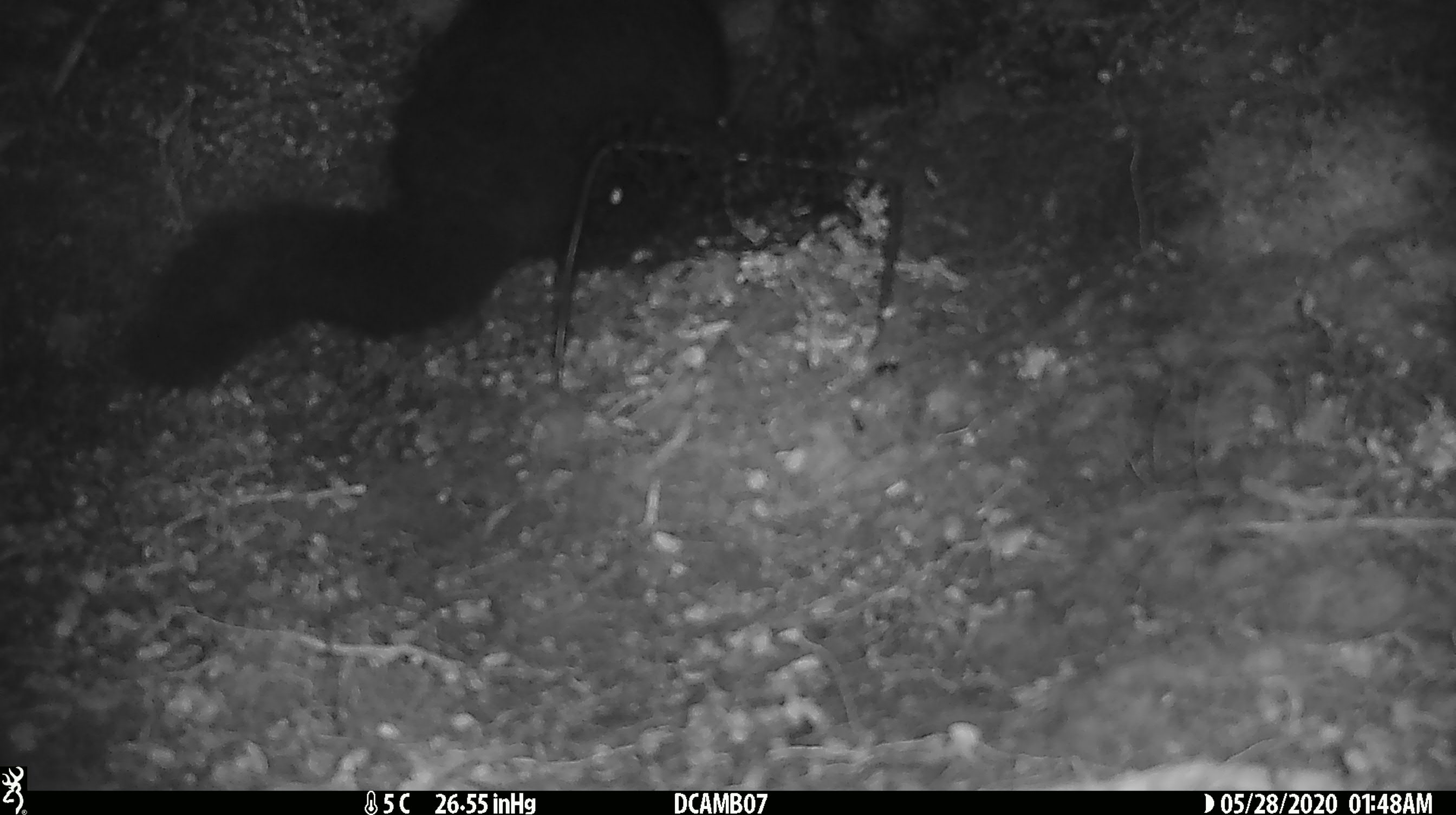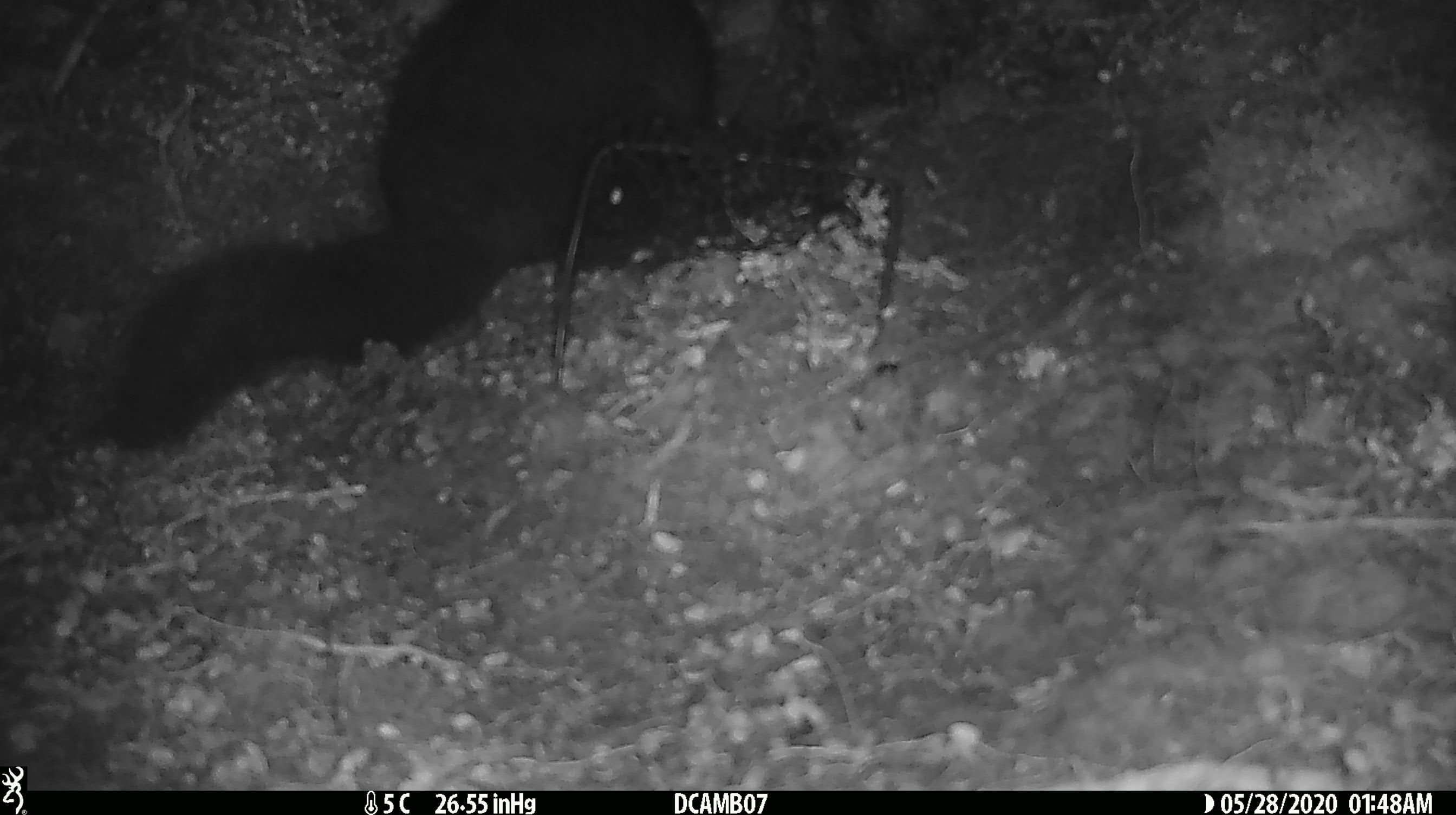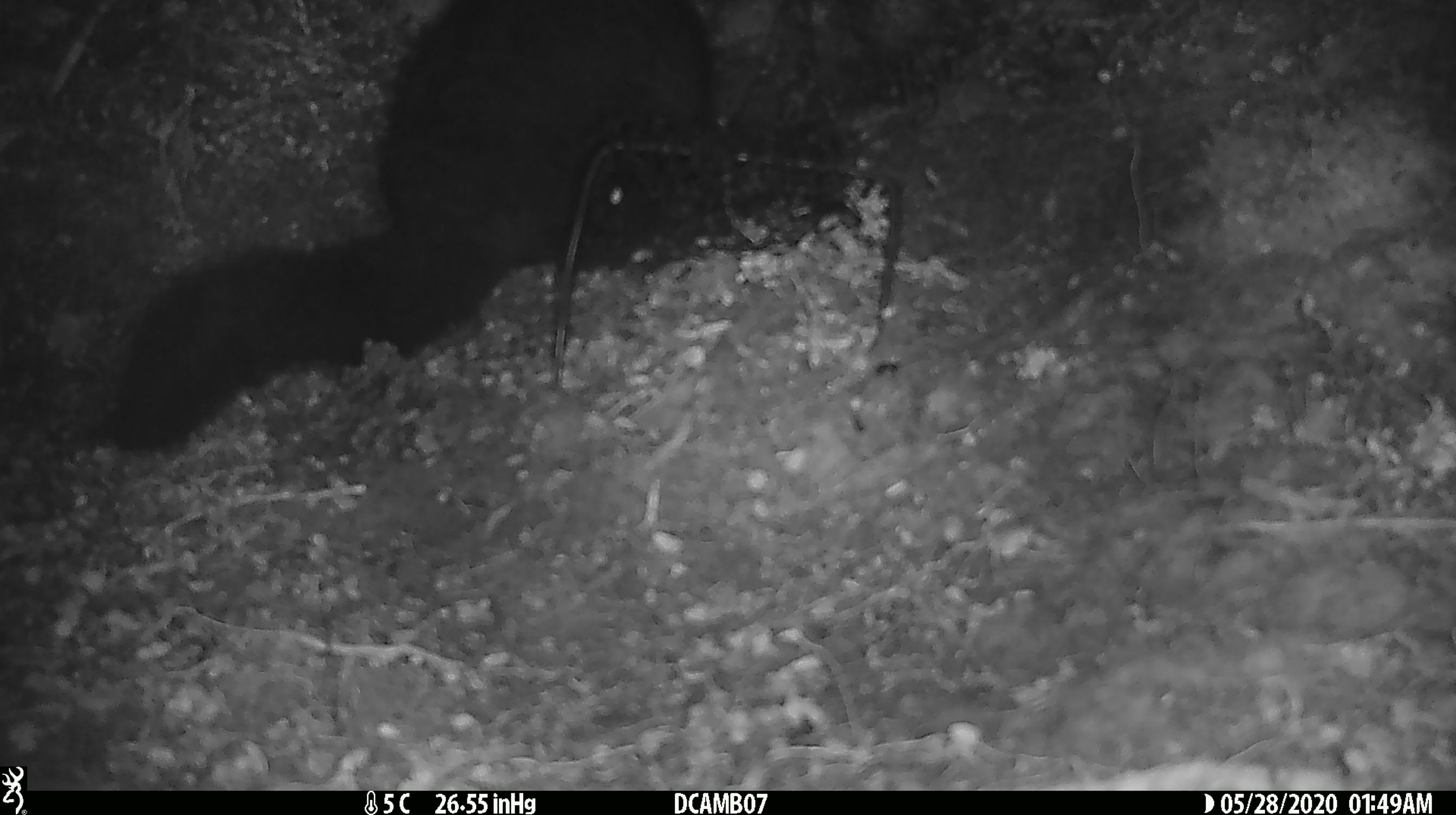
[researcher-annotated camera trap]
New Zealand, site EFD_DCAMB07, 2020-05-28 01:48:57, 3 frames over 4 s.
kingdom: Animalia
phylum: Chordata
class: Mammalia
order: Diprotodontia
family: Phalangeridae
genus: Trichosurus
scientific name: Trichosurus vulpecula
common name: common brushtail possum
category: possum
Possum (common brushtail possum) (Trichosurus vulpecula).